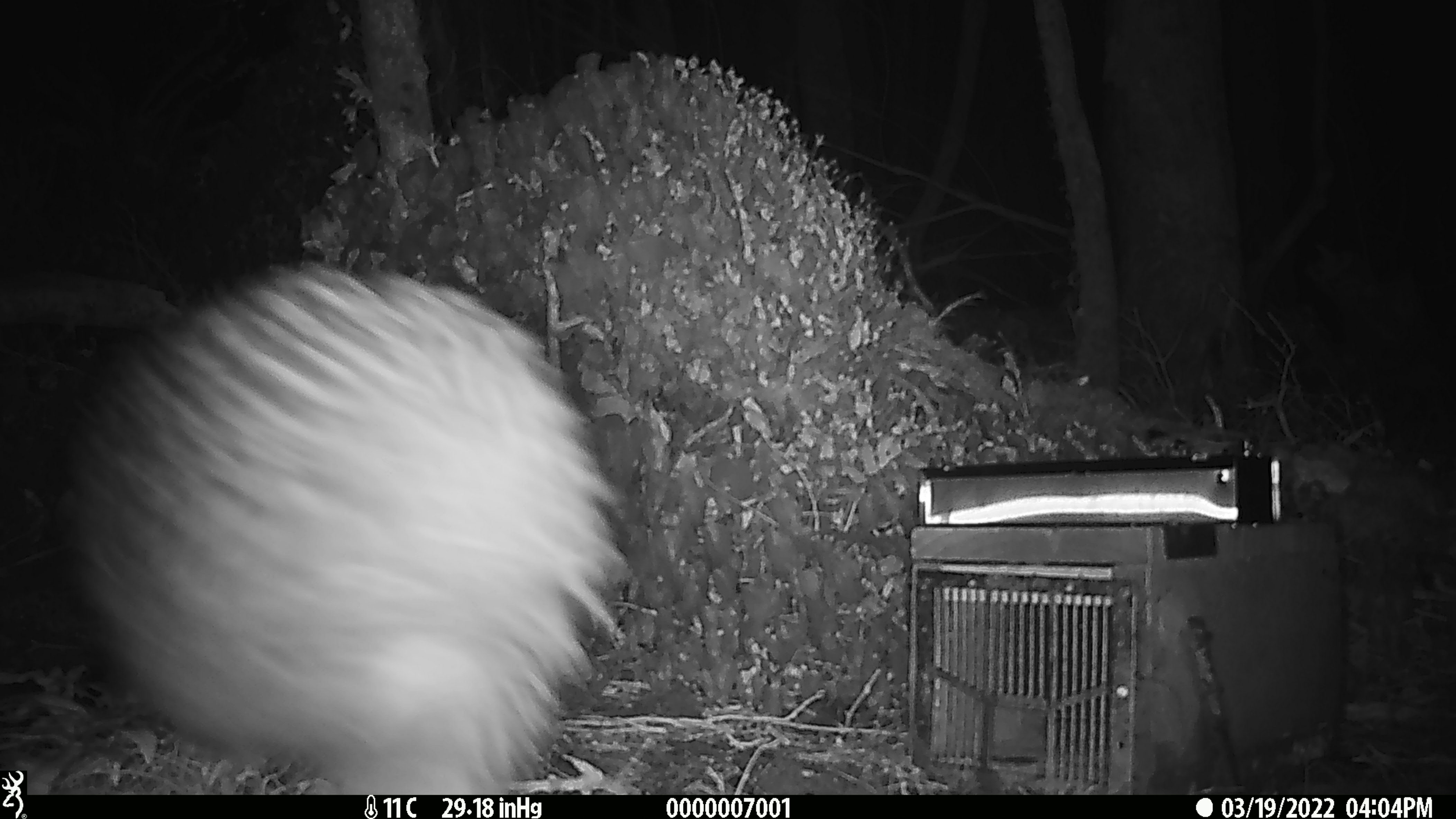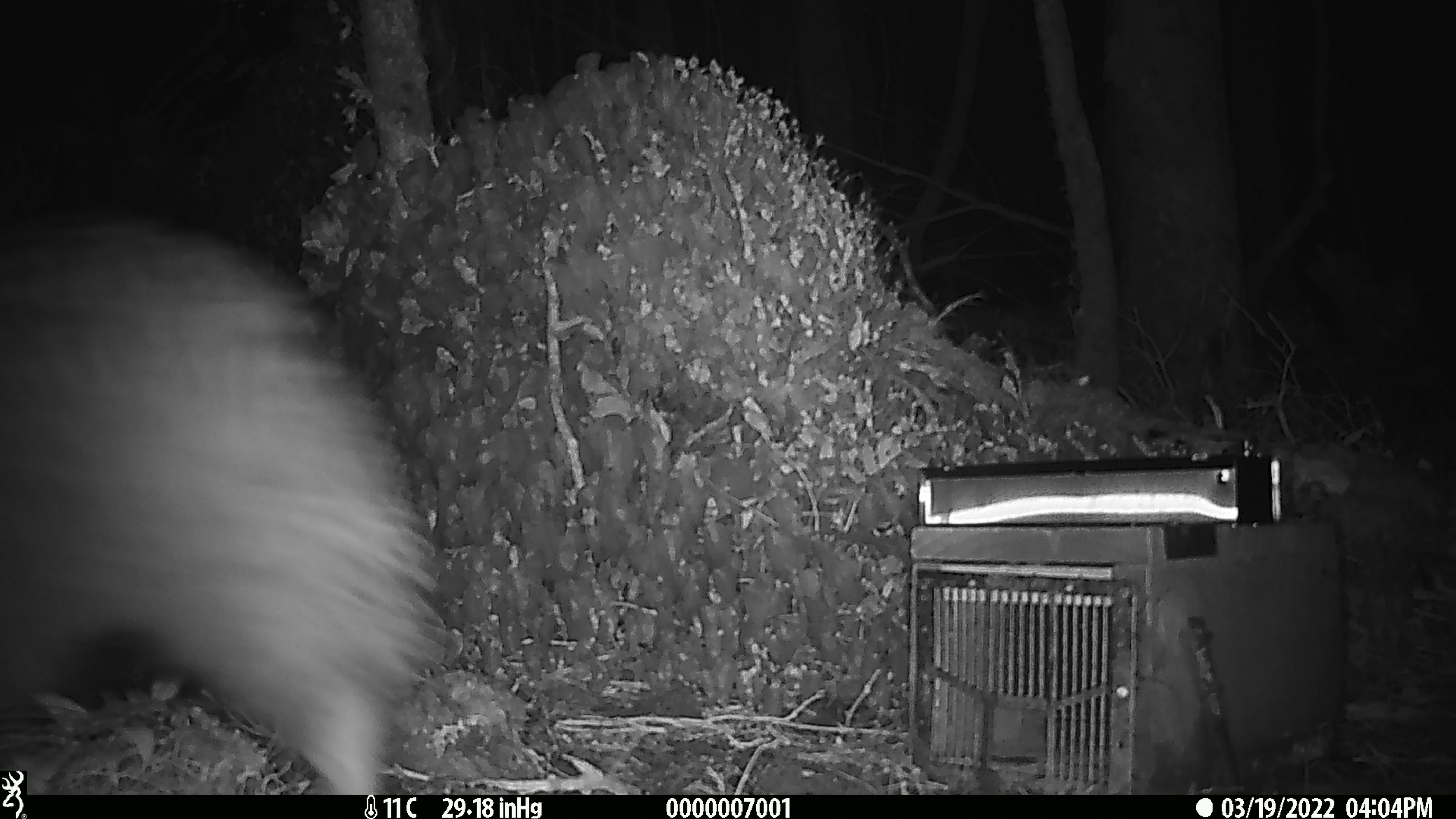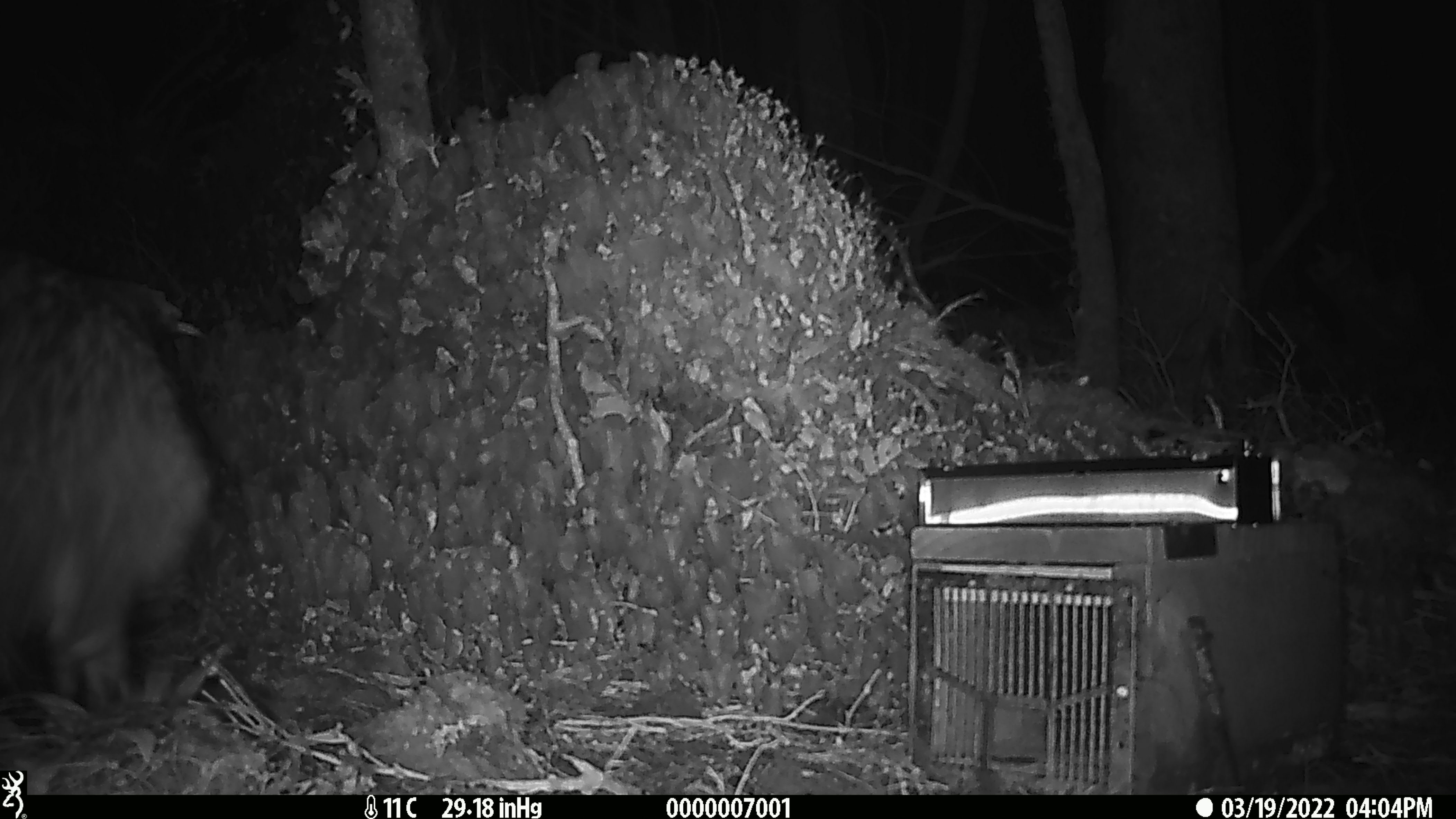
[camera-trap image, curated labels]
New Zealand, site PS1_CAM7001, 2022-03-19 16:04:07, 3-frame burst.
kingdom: Animalia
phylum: Chordata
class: Aves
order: Apterygiformes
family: Apterygidae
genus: Apteryx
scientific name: Apteryx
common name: kiwi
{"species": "kiwi (Apteryx)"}